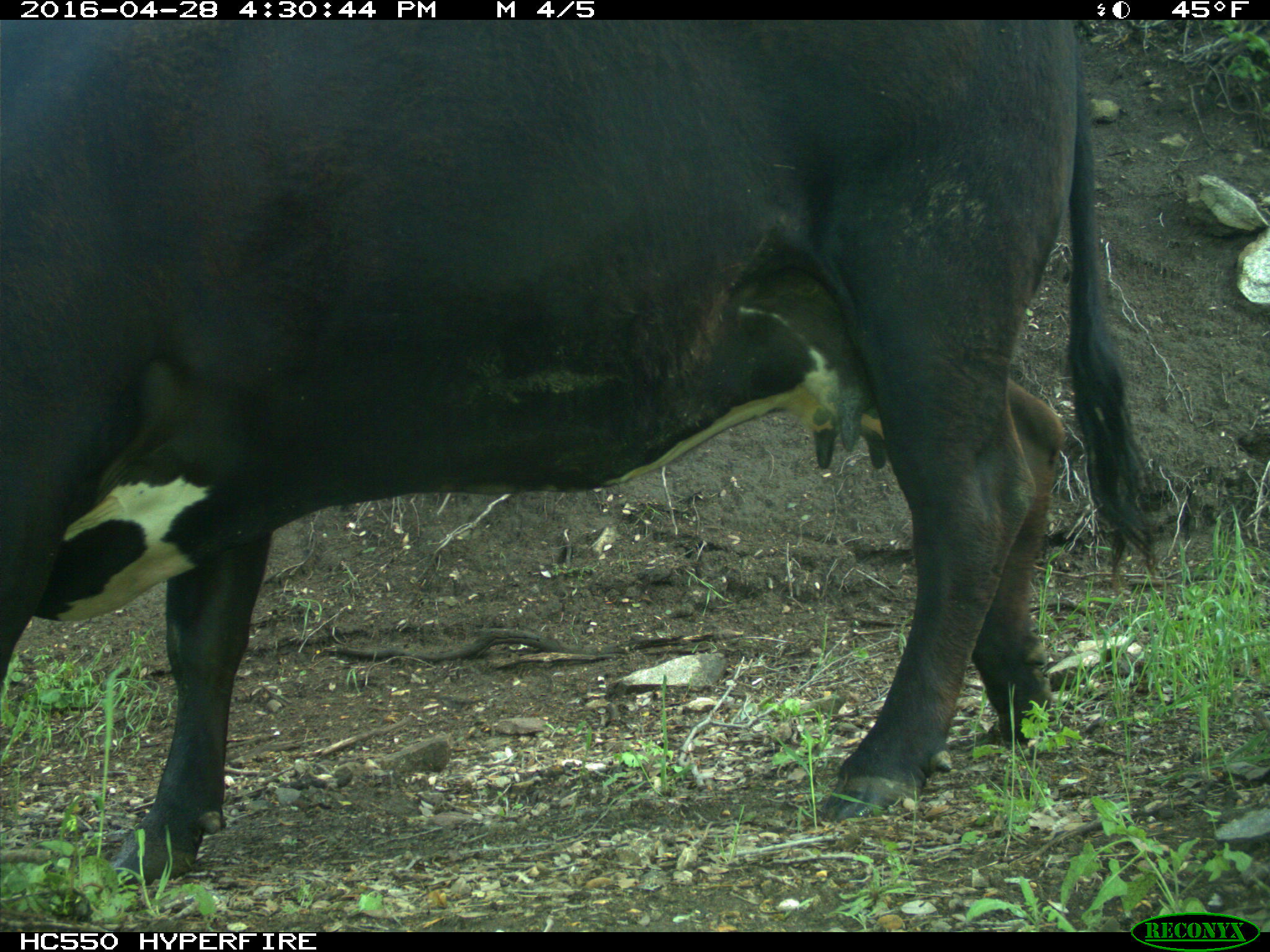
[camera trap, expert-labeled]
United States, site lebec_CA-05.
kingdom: Animalia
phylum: Chordata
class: Mammalia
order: Artiodactyla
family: Bovidae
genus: Bos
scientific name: Bos taurus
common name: domestic cow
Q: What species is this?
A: Bos taurus (domestic cow).